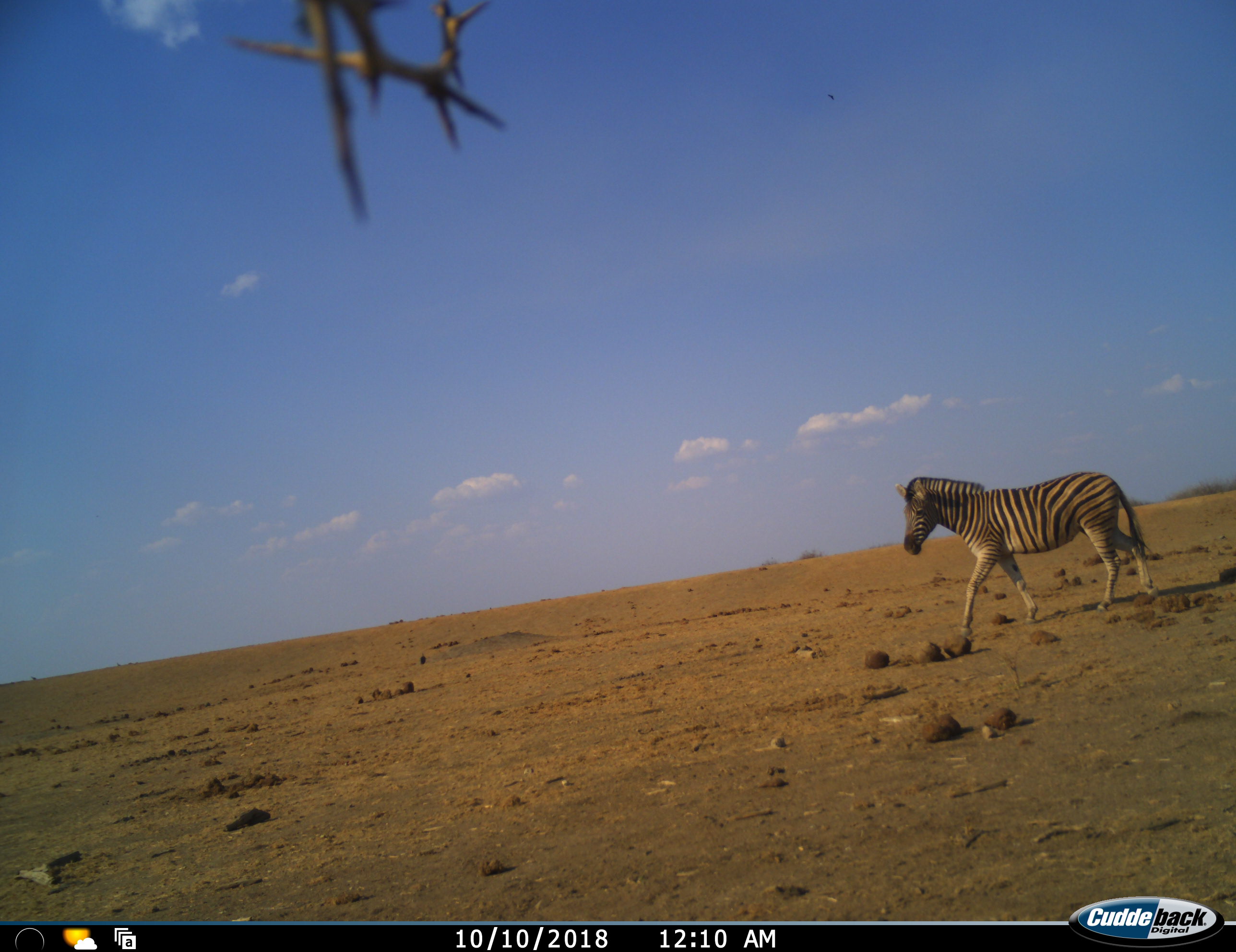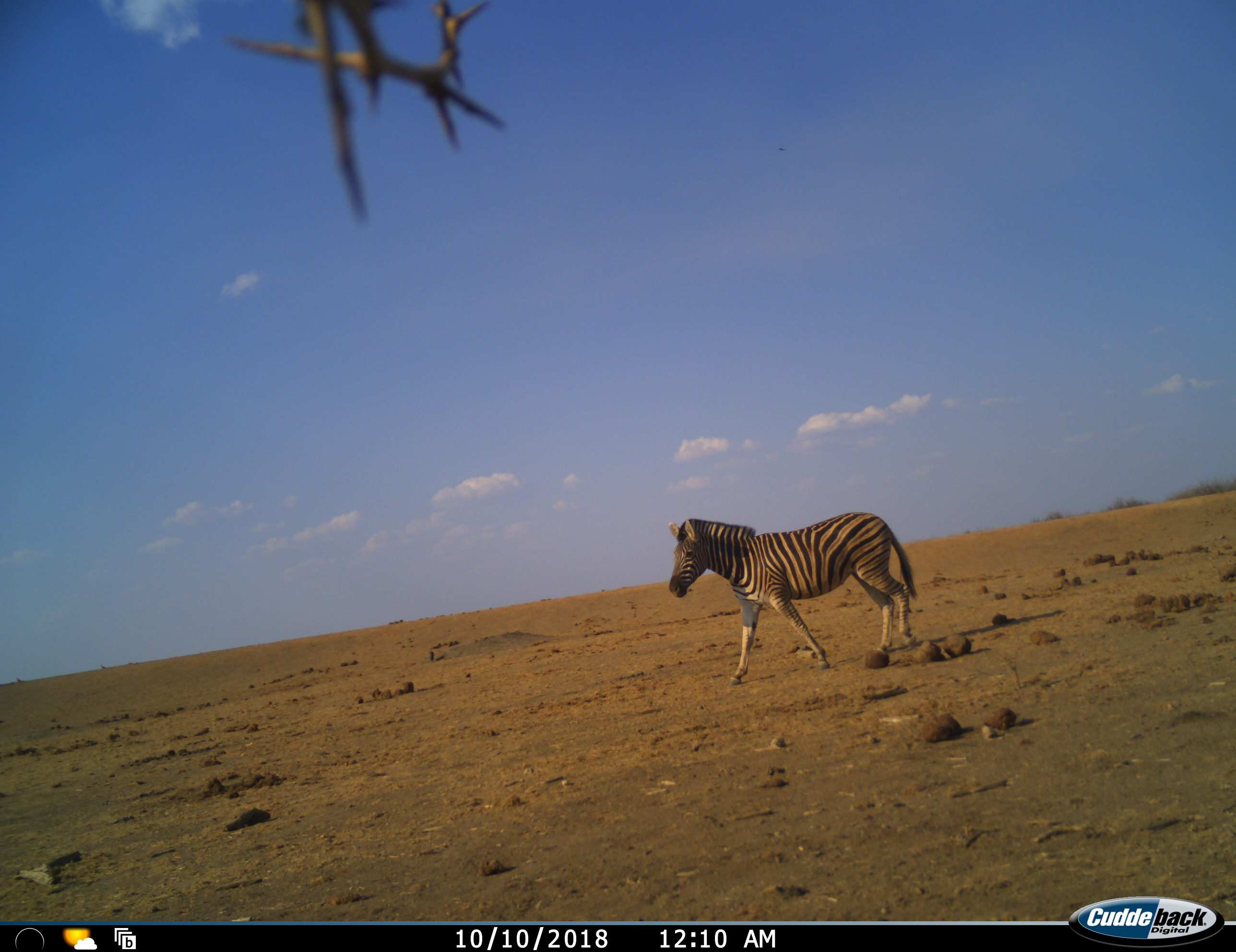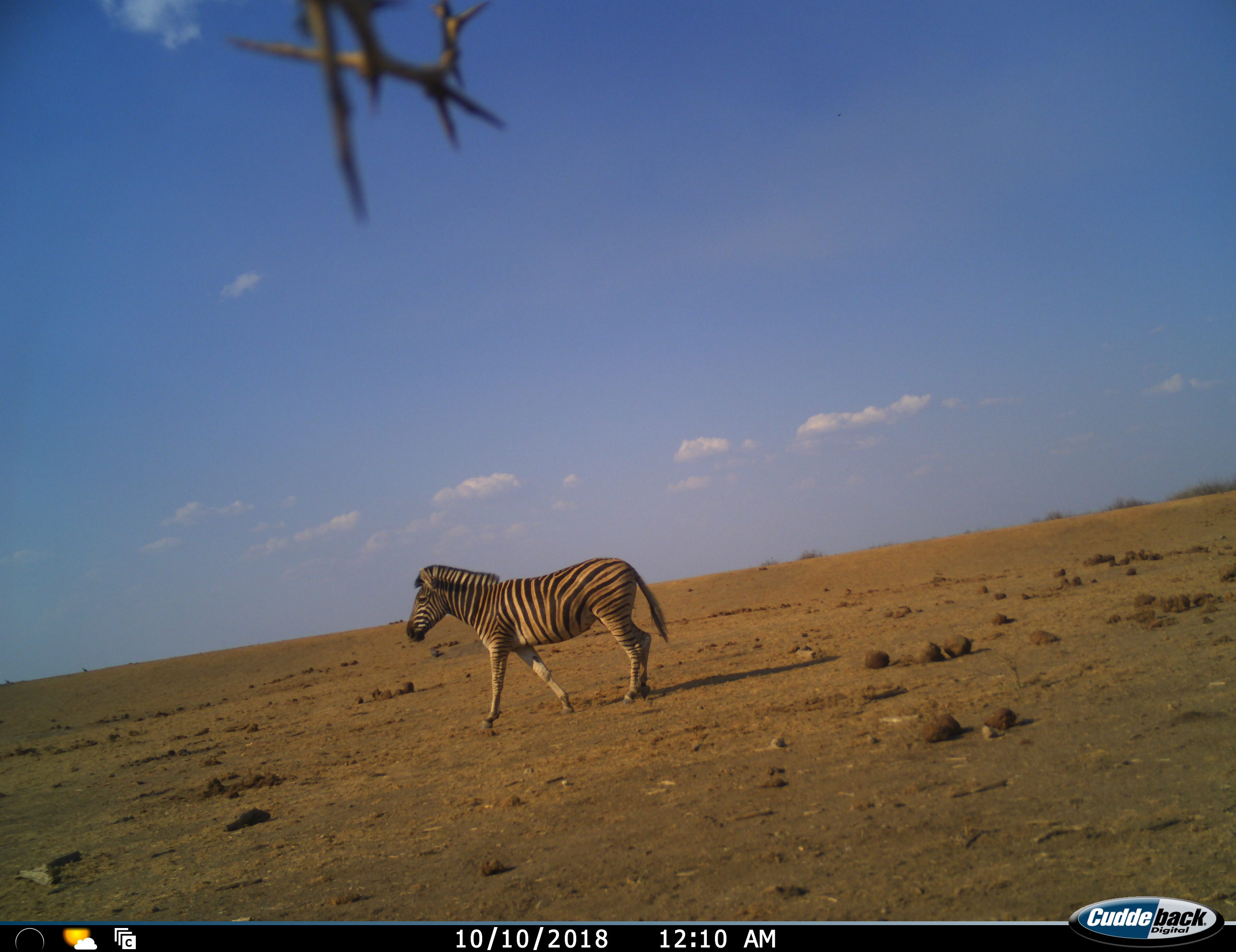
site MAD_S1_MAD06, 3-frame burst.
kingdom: Animalia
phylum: Chordata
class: Mammalia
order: Perissodactyla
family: Equidae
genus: Equus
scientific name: Equus quagga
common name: plains zebra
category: zebraplains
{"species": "zebraplains (plains zebra) (Equus quagga)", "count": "1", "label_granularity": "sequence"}